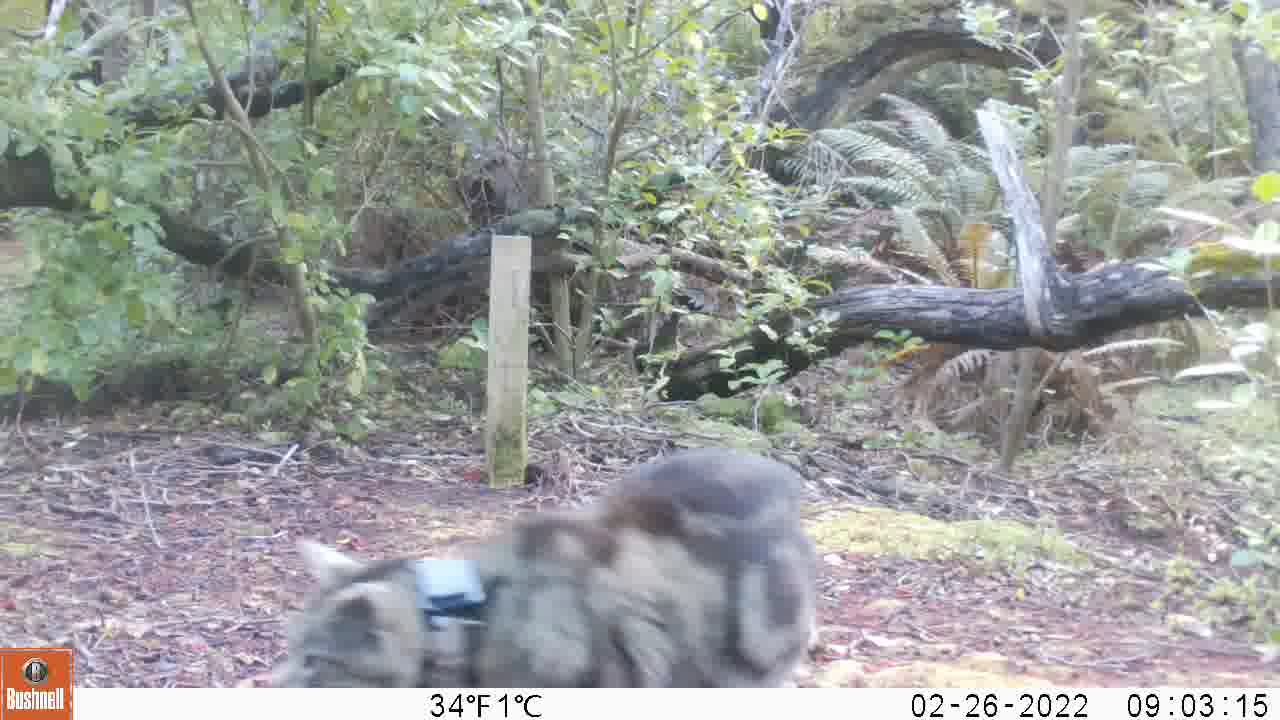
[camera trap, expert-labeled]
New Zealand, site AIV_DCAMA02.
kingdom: Animalia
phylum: Chordata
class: Mammalia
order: Carnivora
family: Felidae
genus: Felis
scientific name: Felis catus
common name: domestic cat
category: cat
Cat (domestic cat) (Felis catus).